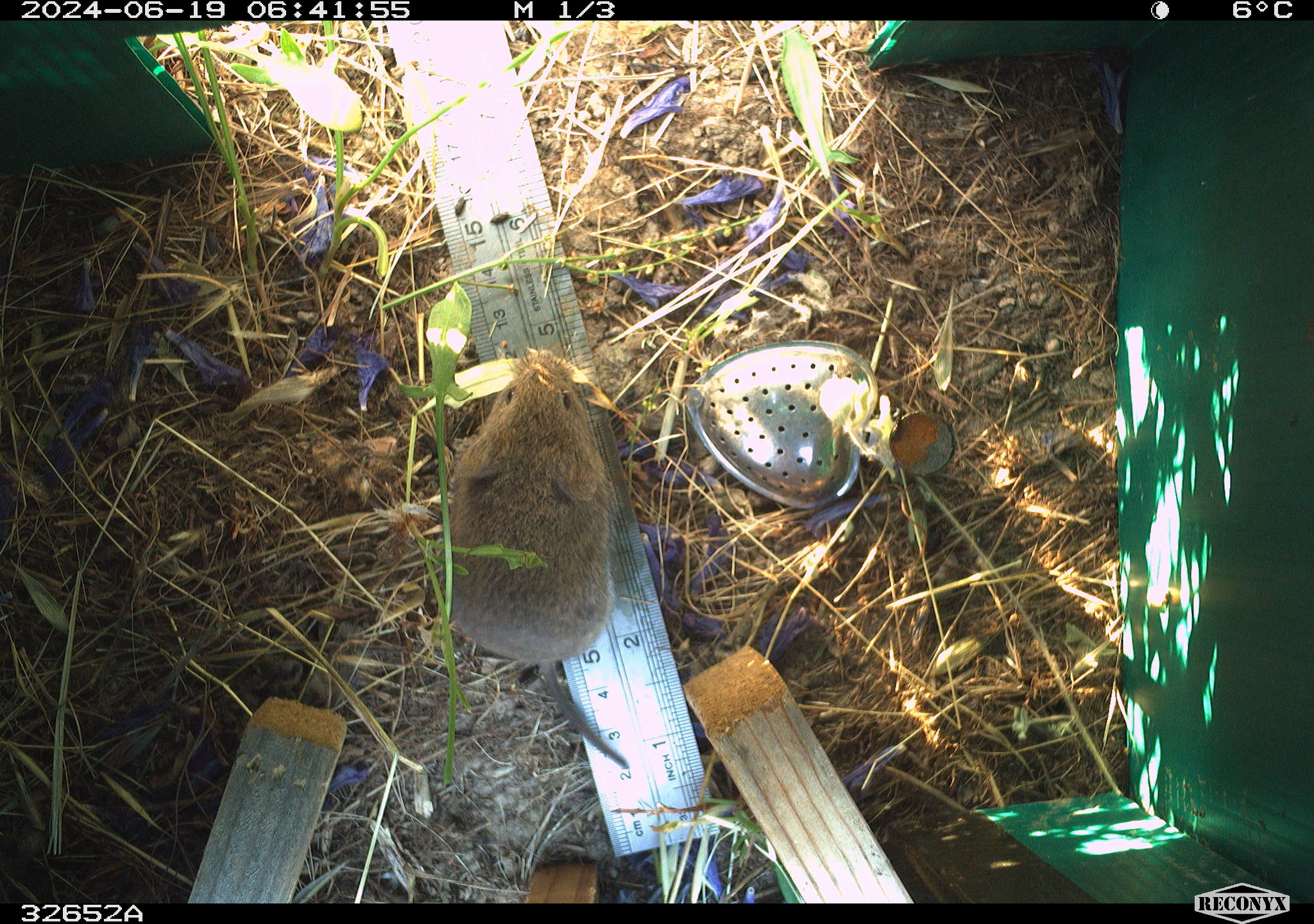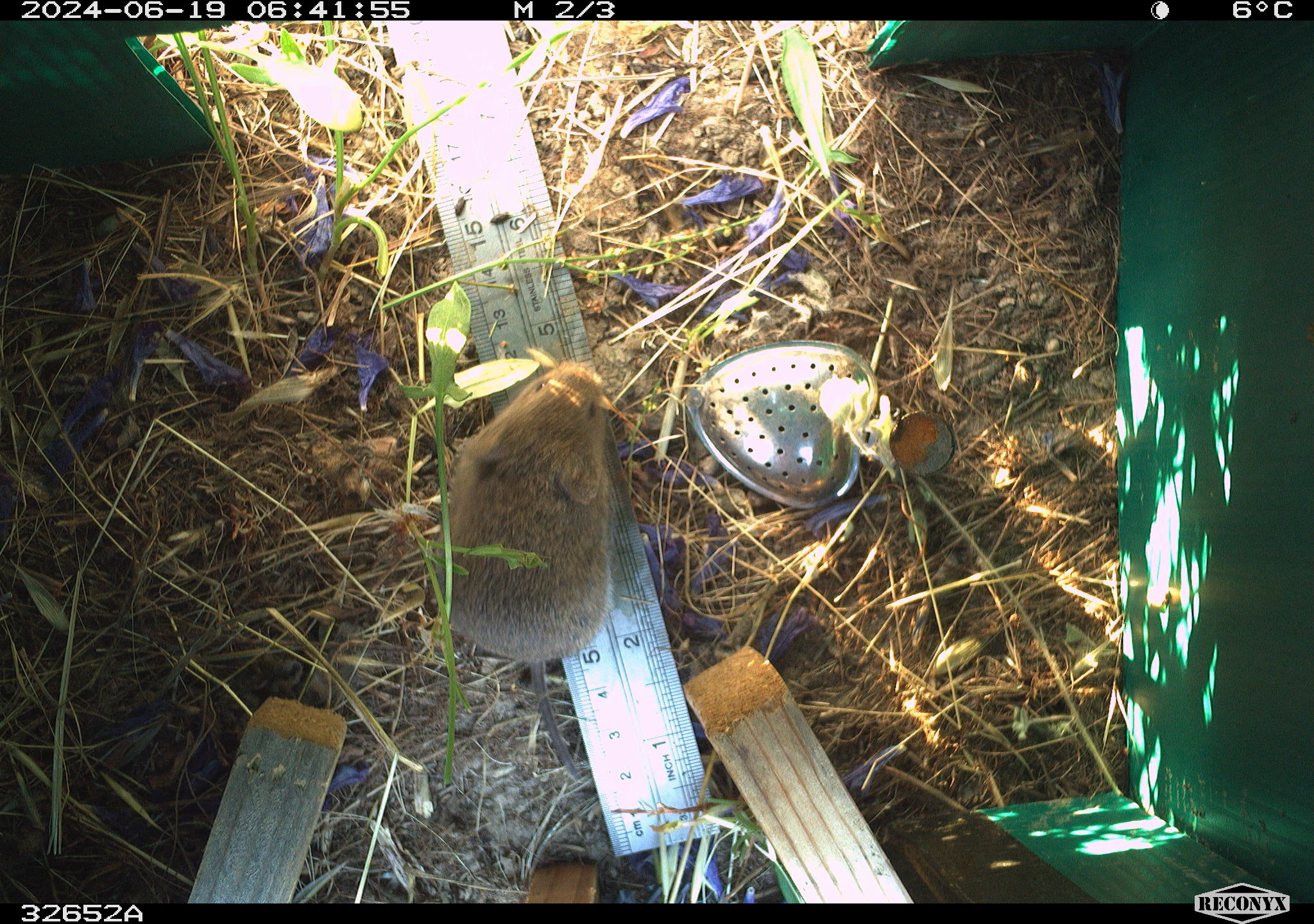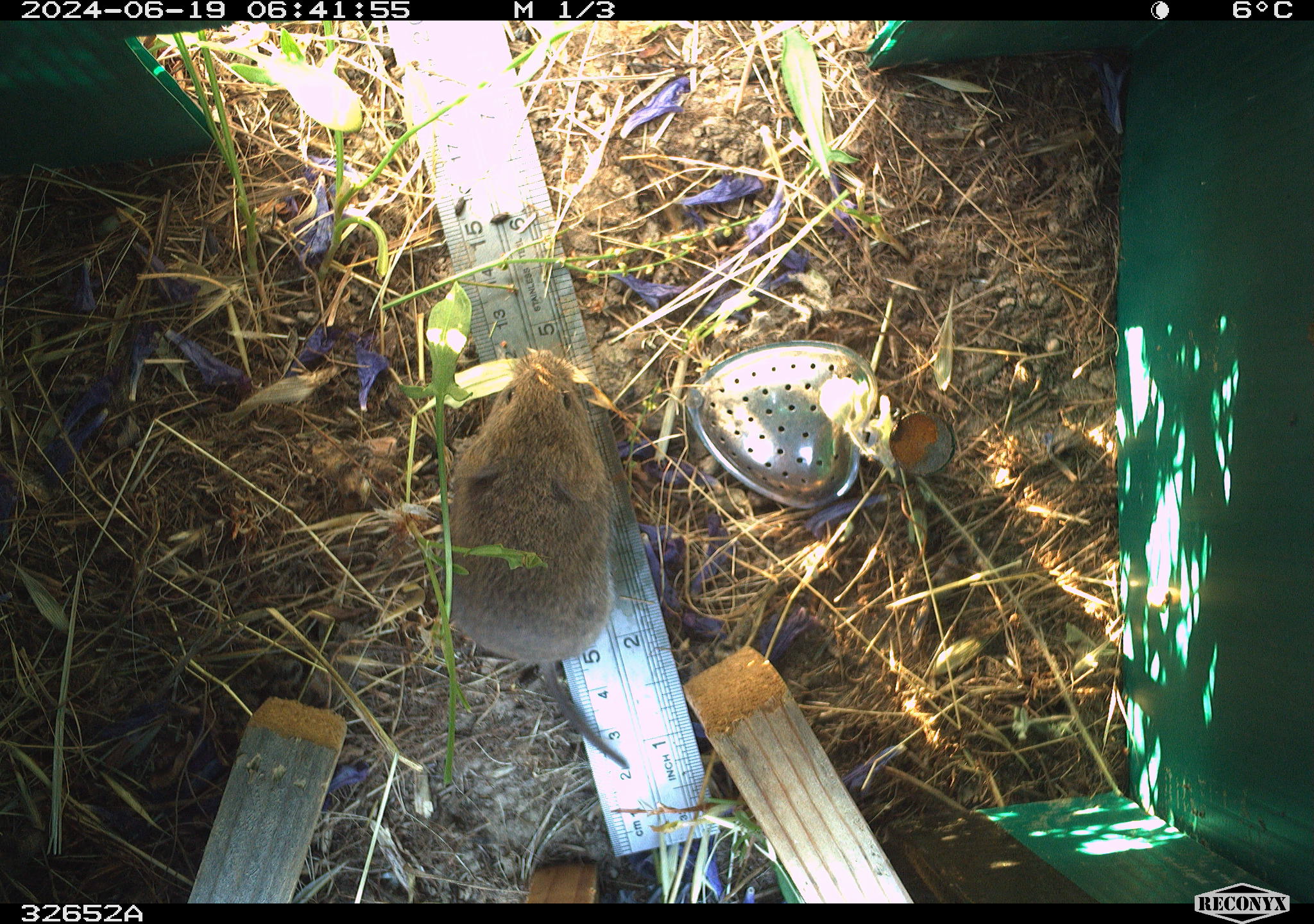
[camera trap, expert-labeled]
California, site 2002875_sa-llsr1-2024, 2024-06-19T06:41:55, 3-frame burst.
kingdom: Animalia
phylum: Chordata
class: Mammalia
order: Rodentia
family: Cricetidae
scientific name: Arvicolinae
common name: voles, lemmings, and muskrats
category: arvicolinae subfamily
Arvicolinae subfamily (voles, lemmings, and muskrats) (Arvicolinae).